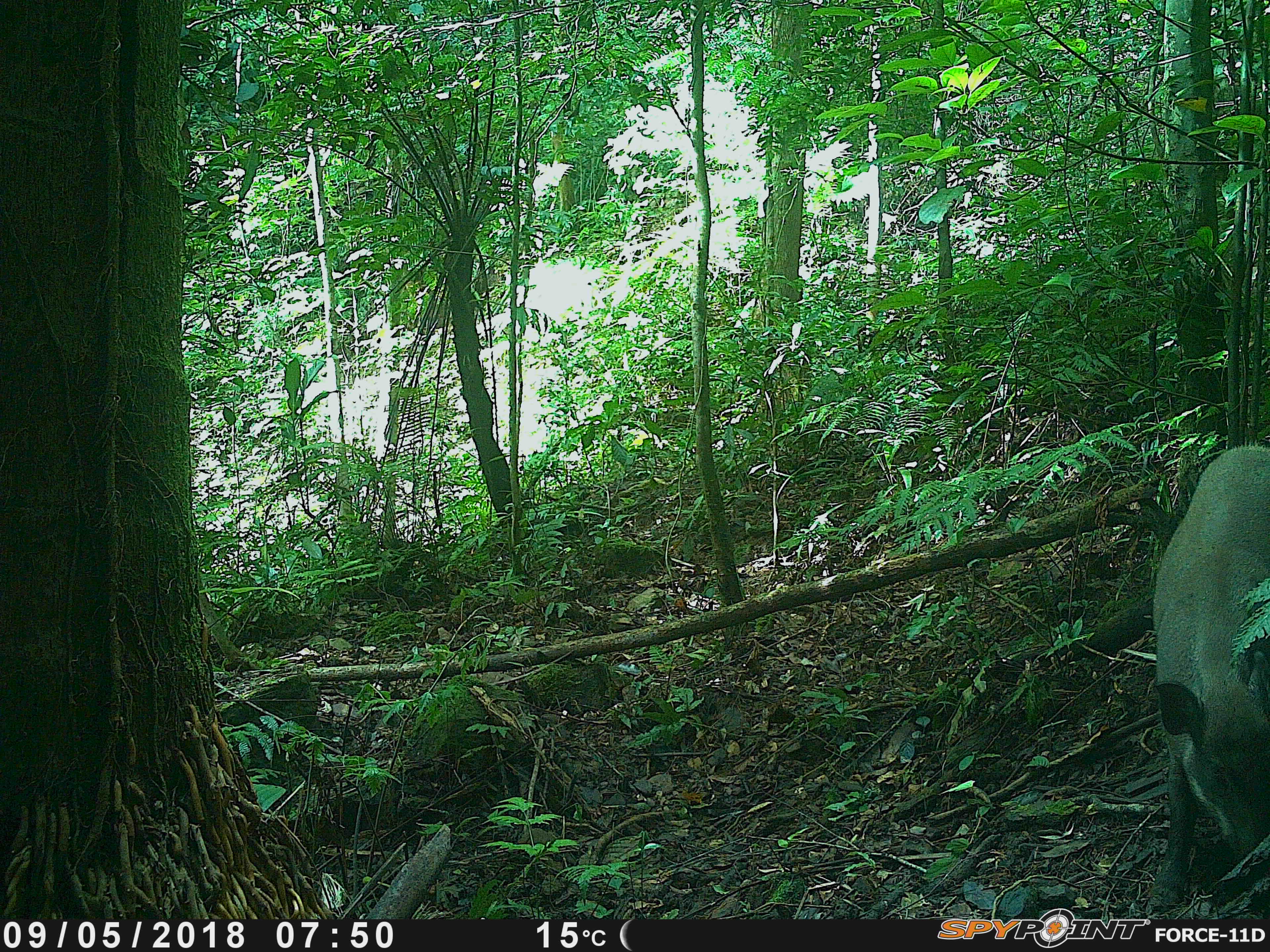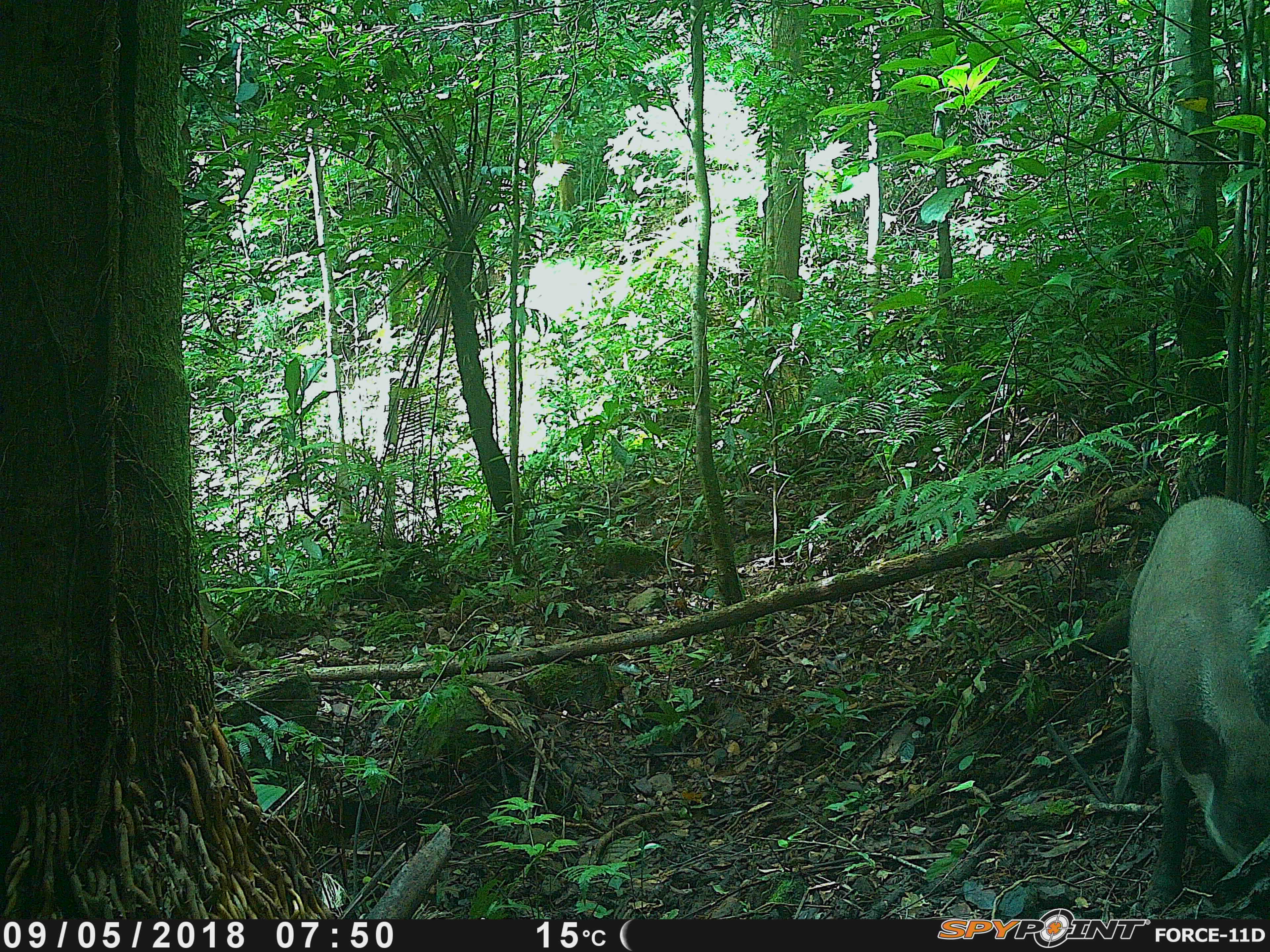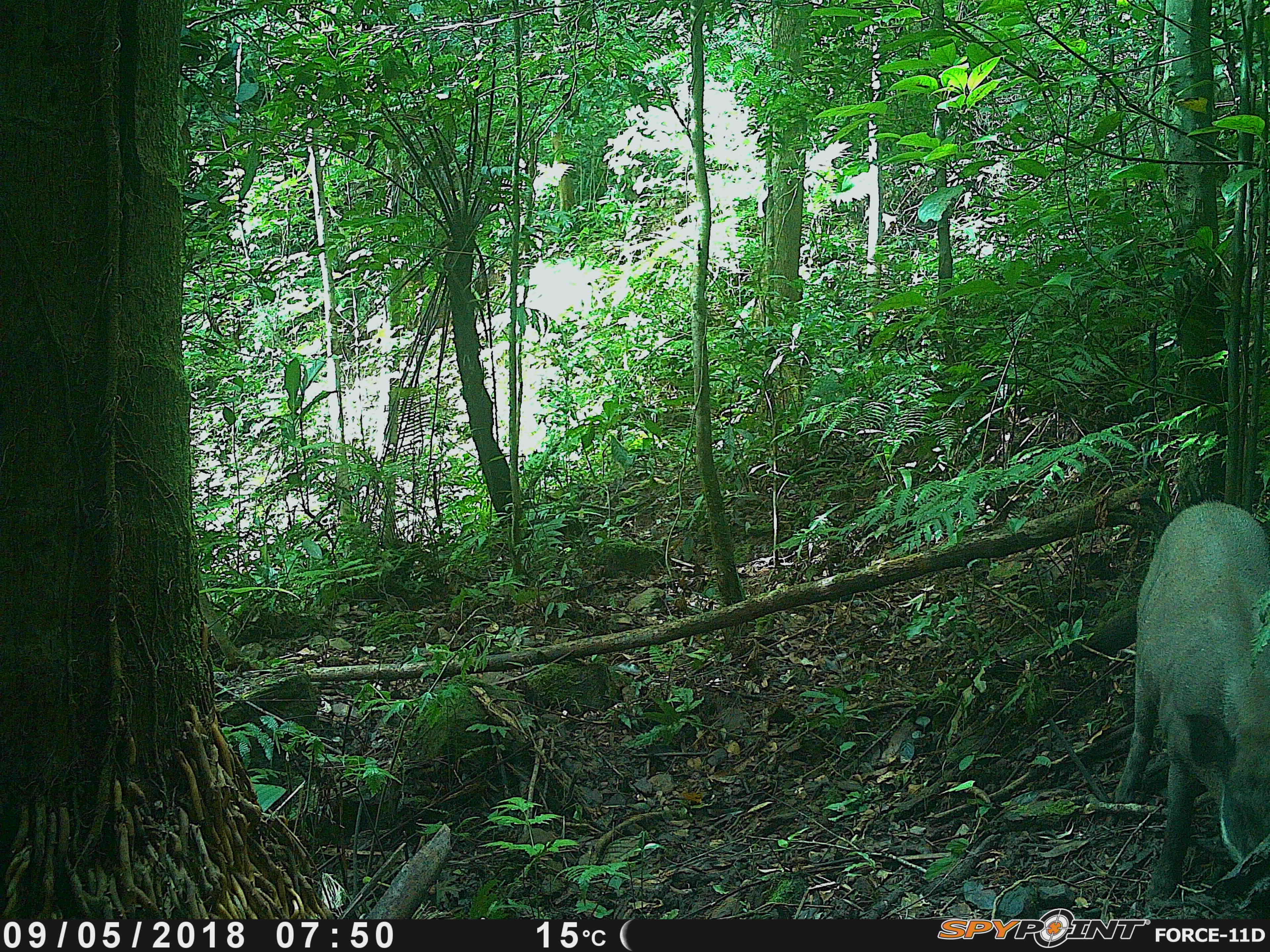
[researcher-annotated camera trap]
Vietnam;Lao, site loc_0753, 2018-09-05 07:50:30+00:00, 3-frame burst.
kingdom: Animalia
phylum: Chordata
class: Mammalia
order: Artiodactyla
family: Suidae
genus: Sus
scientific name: Sus scrofa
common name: eurasian wild pig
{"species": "eurasian wild pig (Sus scrofa)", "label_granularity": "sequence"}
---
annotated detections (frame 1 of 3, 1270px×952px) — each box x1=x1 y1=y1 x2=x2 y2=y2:
eurasian wild pig: x1=1144 y1=438 x2=1270 y2=914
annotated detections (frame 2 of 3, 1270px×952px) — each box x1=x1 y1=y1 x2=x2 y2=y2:
eurasian wild pig: x1=1113 y1=494 x2=1270 y2=915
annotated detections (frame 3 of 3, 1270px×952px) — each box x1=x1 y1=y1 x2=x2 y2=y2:
eurasian wild pig: x1=1113 y1=497 x2=1270 y2=900